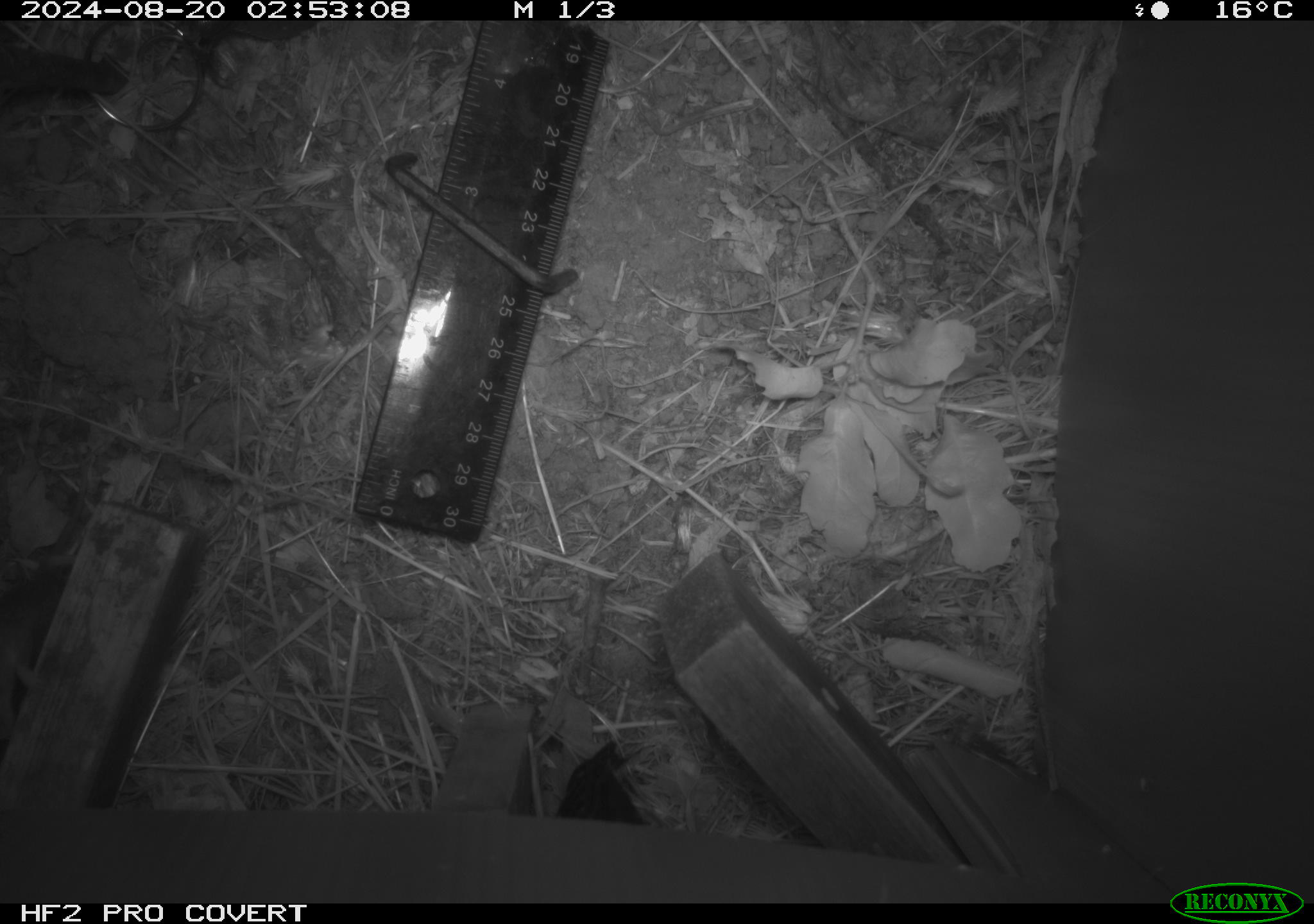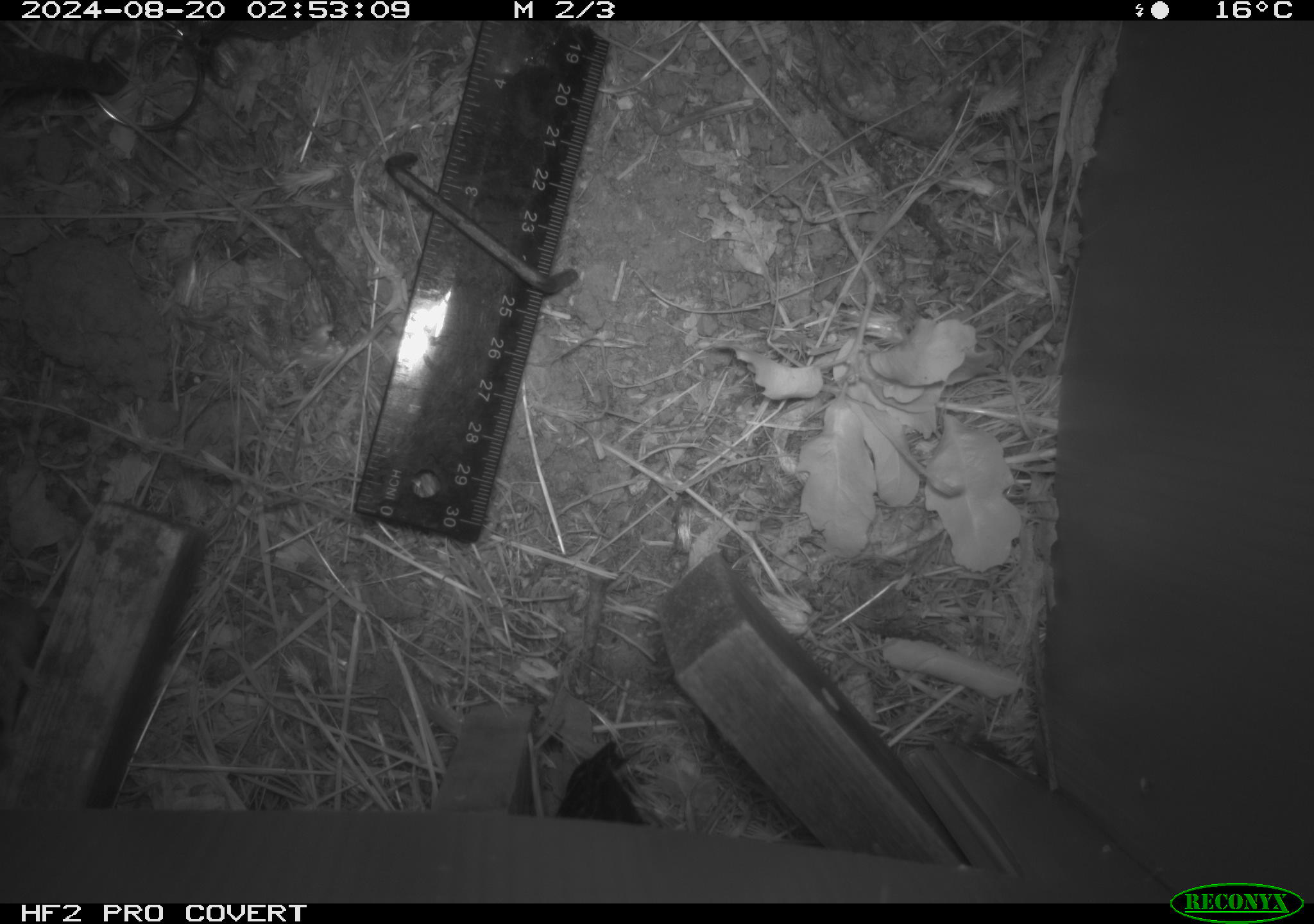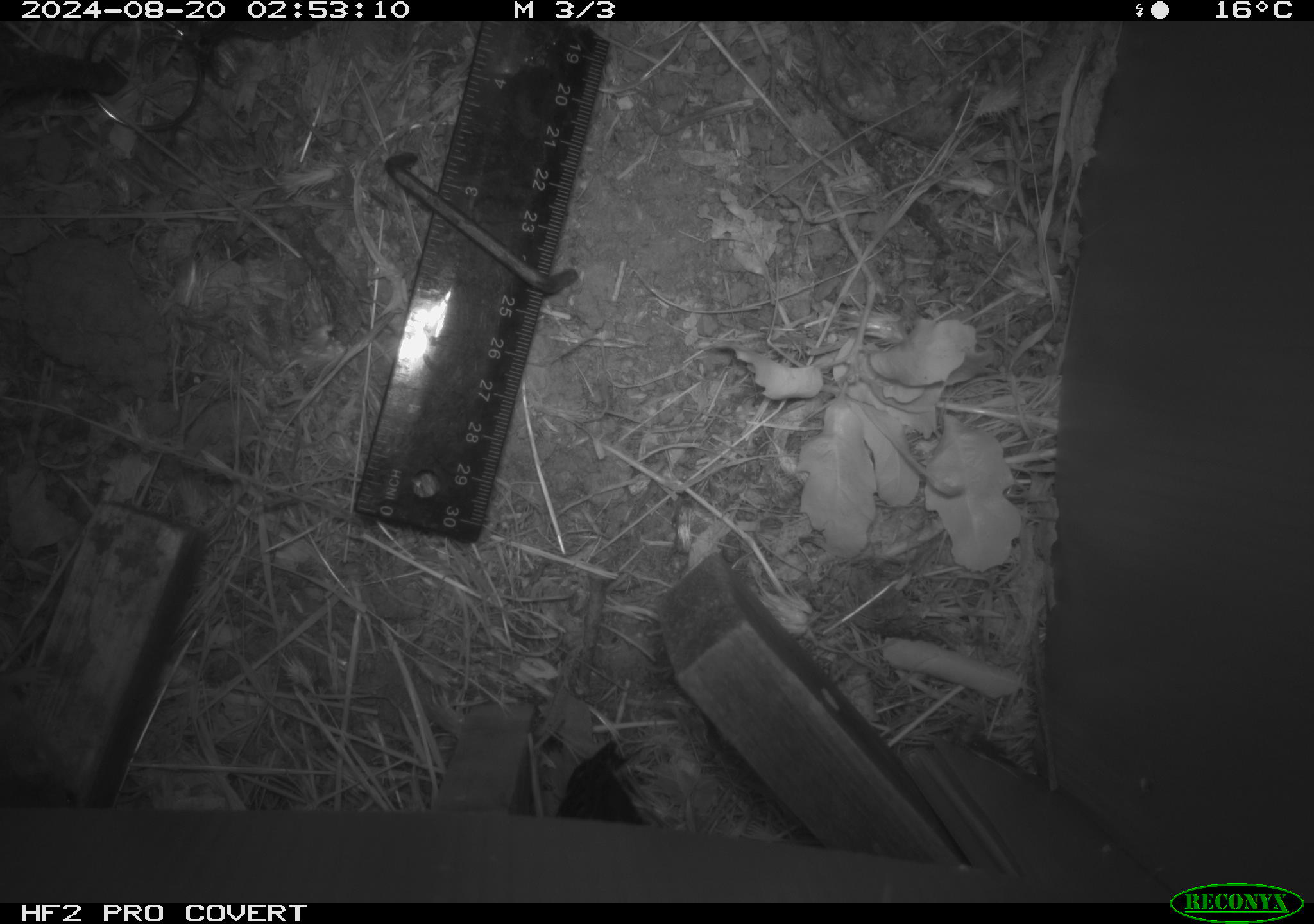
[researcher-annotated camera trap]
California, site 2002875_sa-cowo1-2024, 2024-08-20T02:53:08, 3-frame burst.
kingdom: Animalia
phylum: Chordata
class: Mammalia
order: Rodentia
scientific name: Rodentia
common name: mouse species